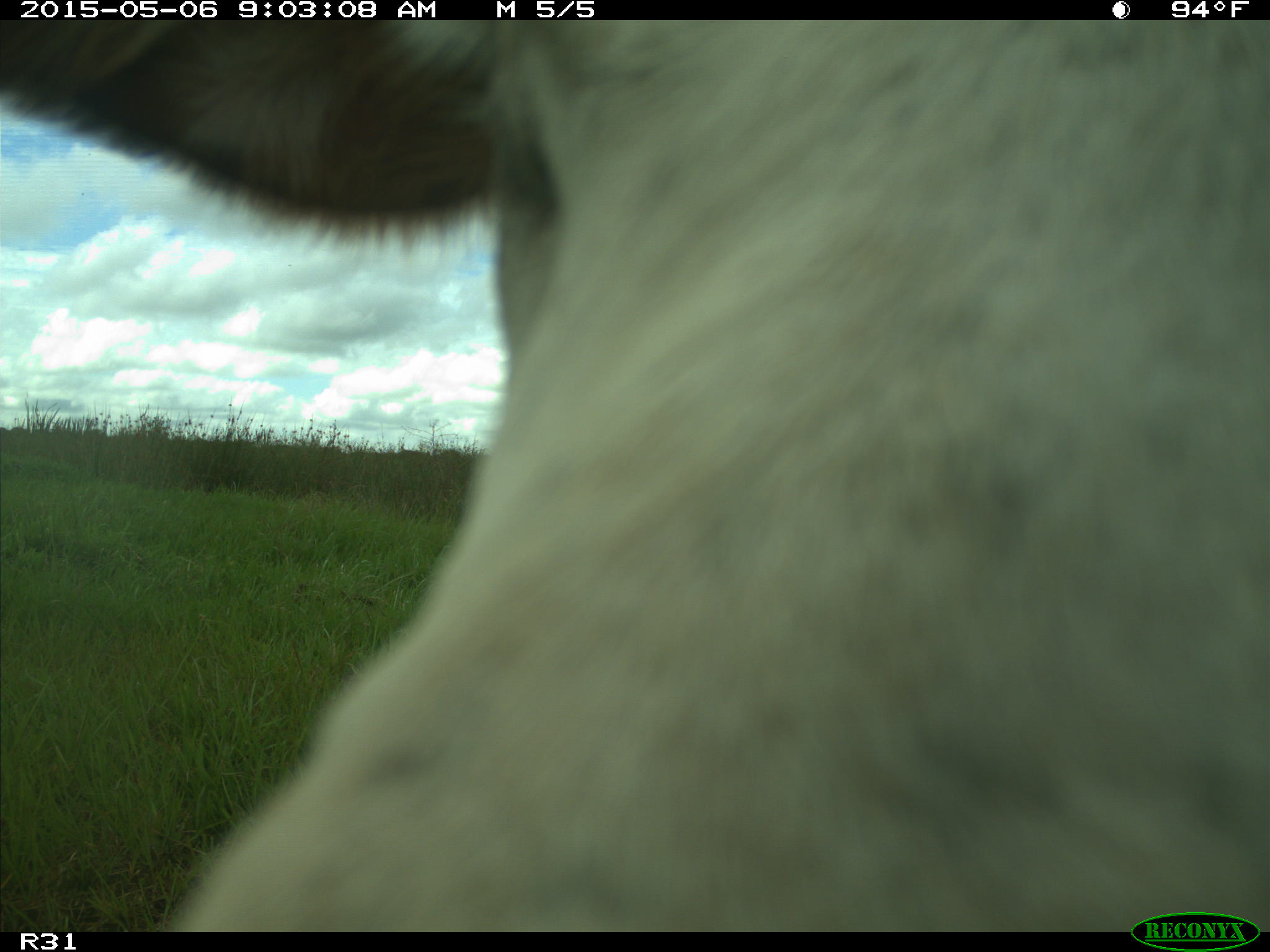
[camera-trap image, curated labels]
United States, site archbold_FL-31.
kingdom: Animalia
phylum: Chordata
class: Mammalia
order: Artiodactyla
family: Bovidae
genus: Bos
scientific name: Bos taurus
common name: domestic cow